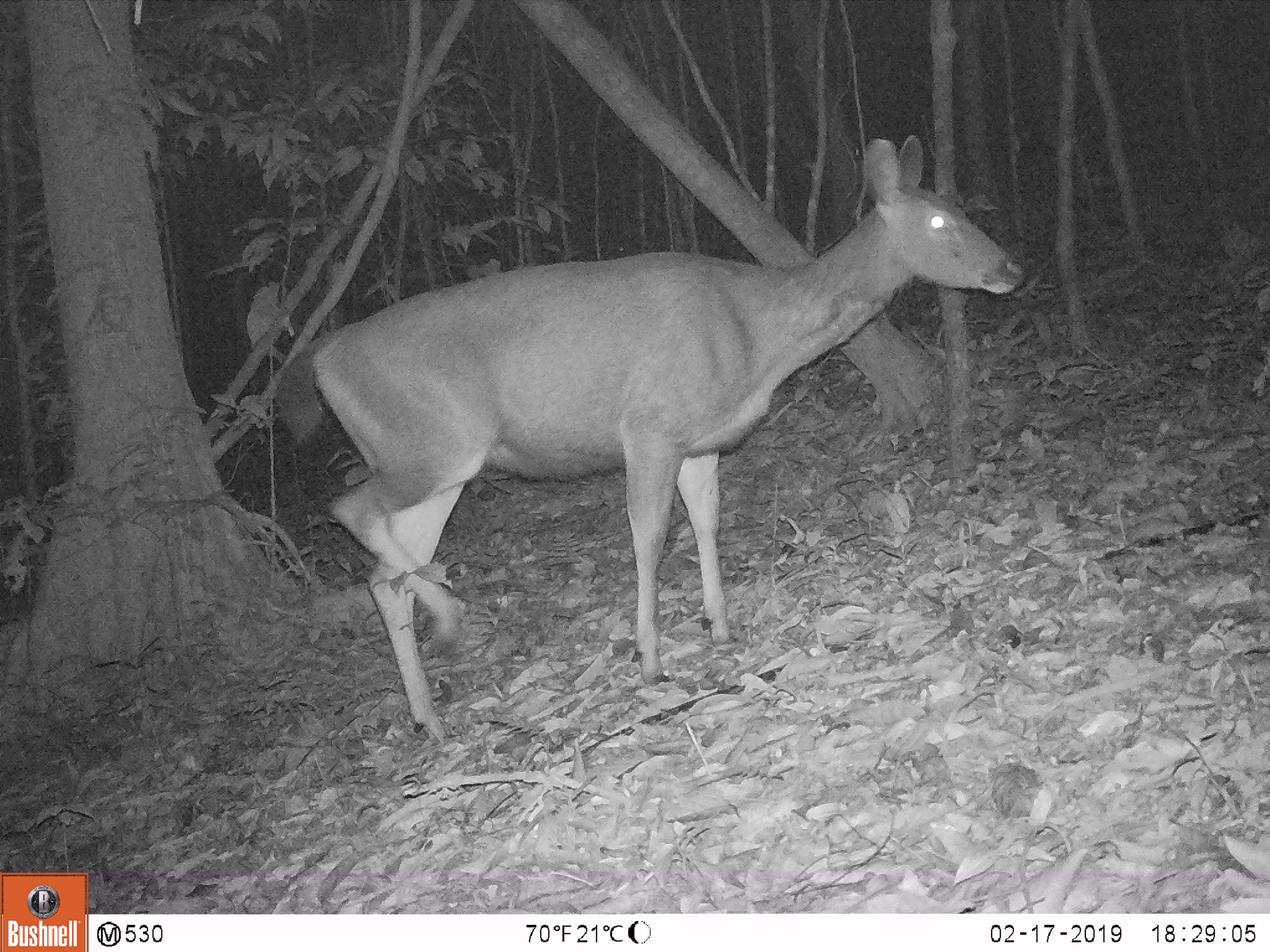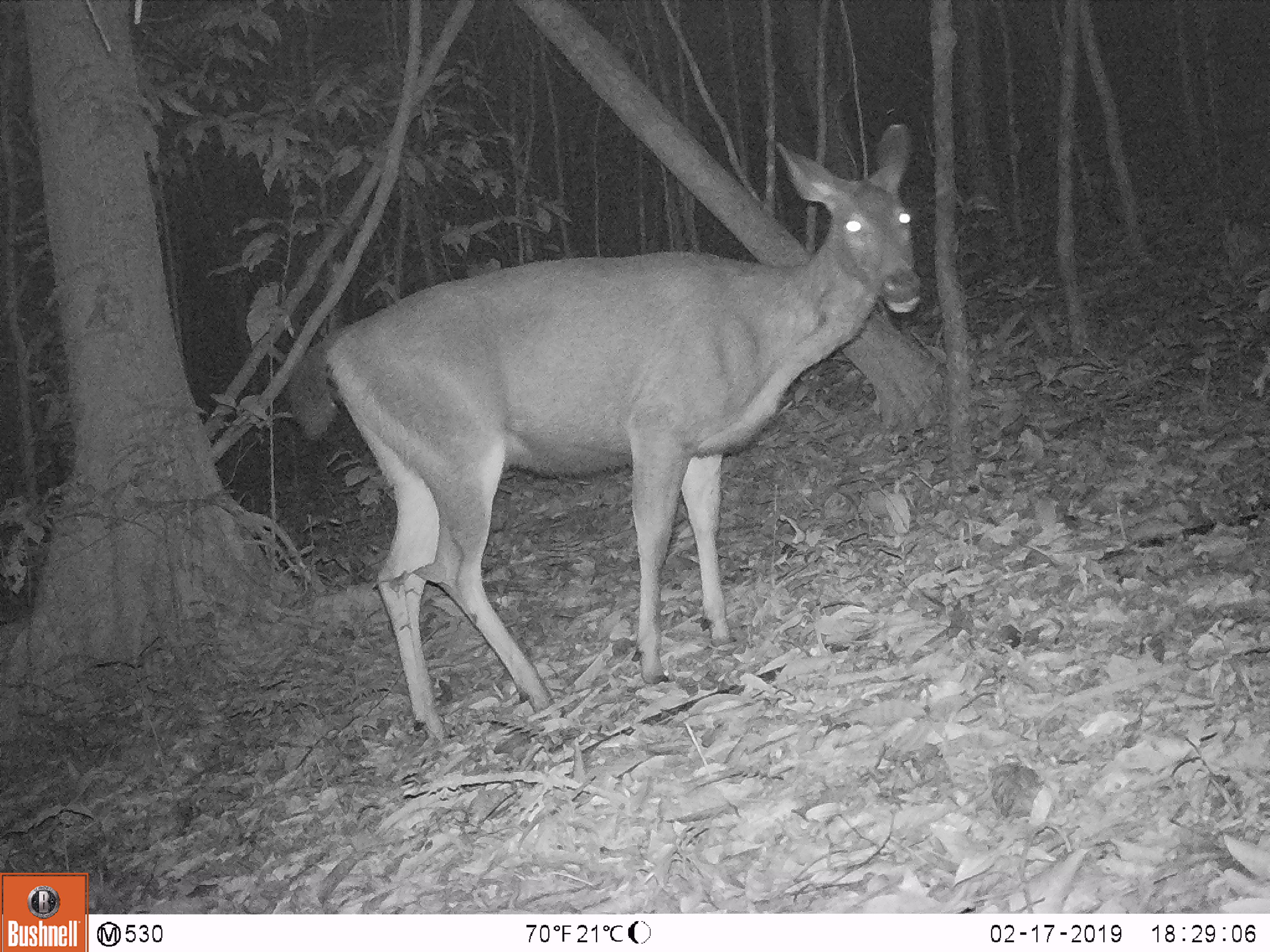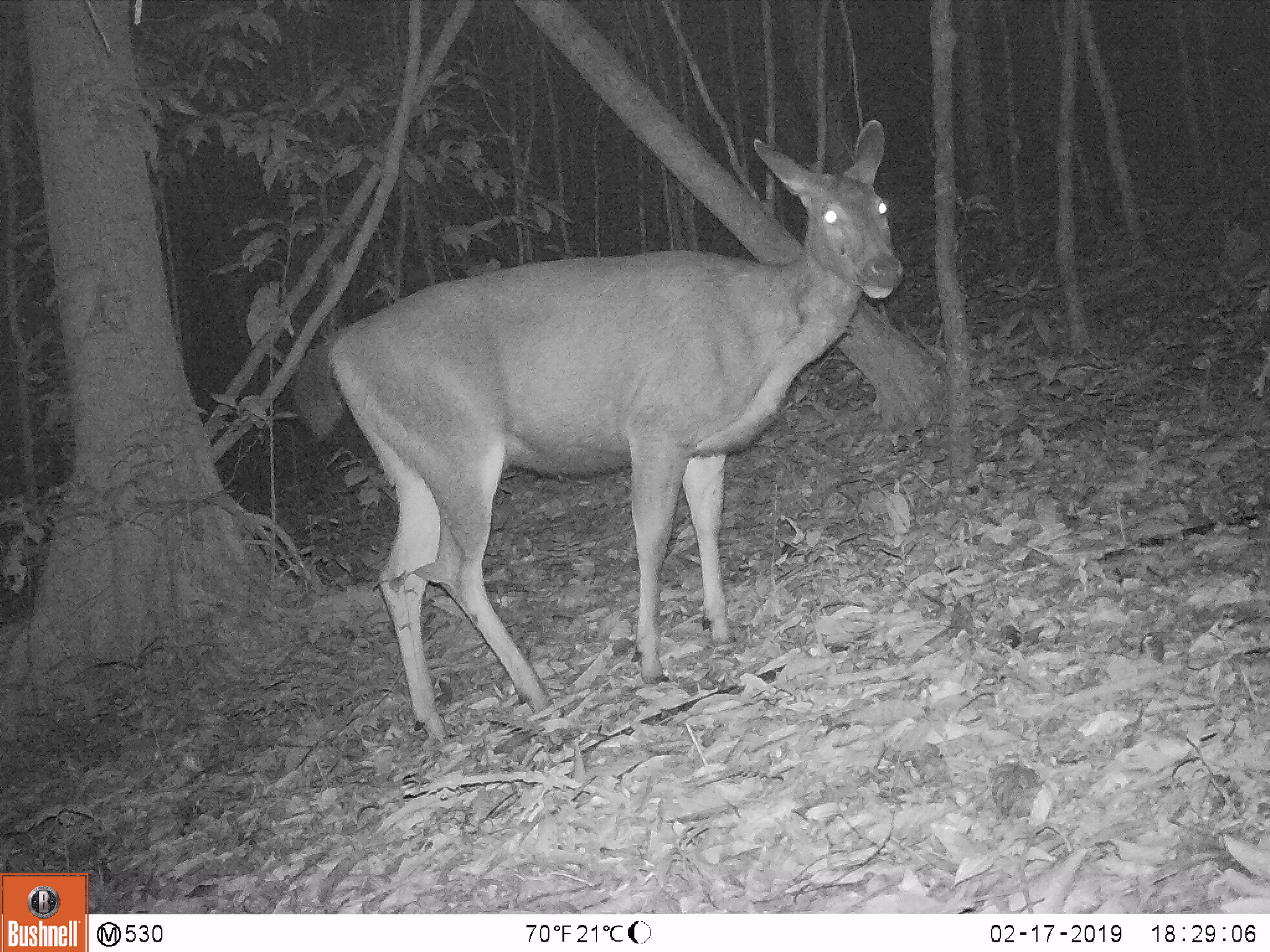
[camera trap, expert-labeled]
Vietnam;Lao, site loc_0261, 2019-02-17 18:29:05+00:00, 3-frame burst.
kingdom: Animalia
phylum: Chordata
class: Mammalia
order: Artiodactyla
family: Cervidae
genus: Rusa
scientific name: Rusa unicolor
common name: sambar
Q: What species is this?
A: Sambar (Rusa unicolor).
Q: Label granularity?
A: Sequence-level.